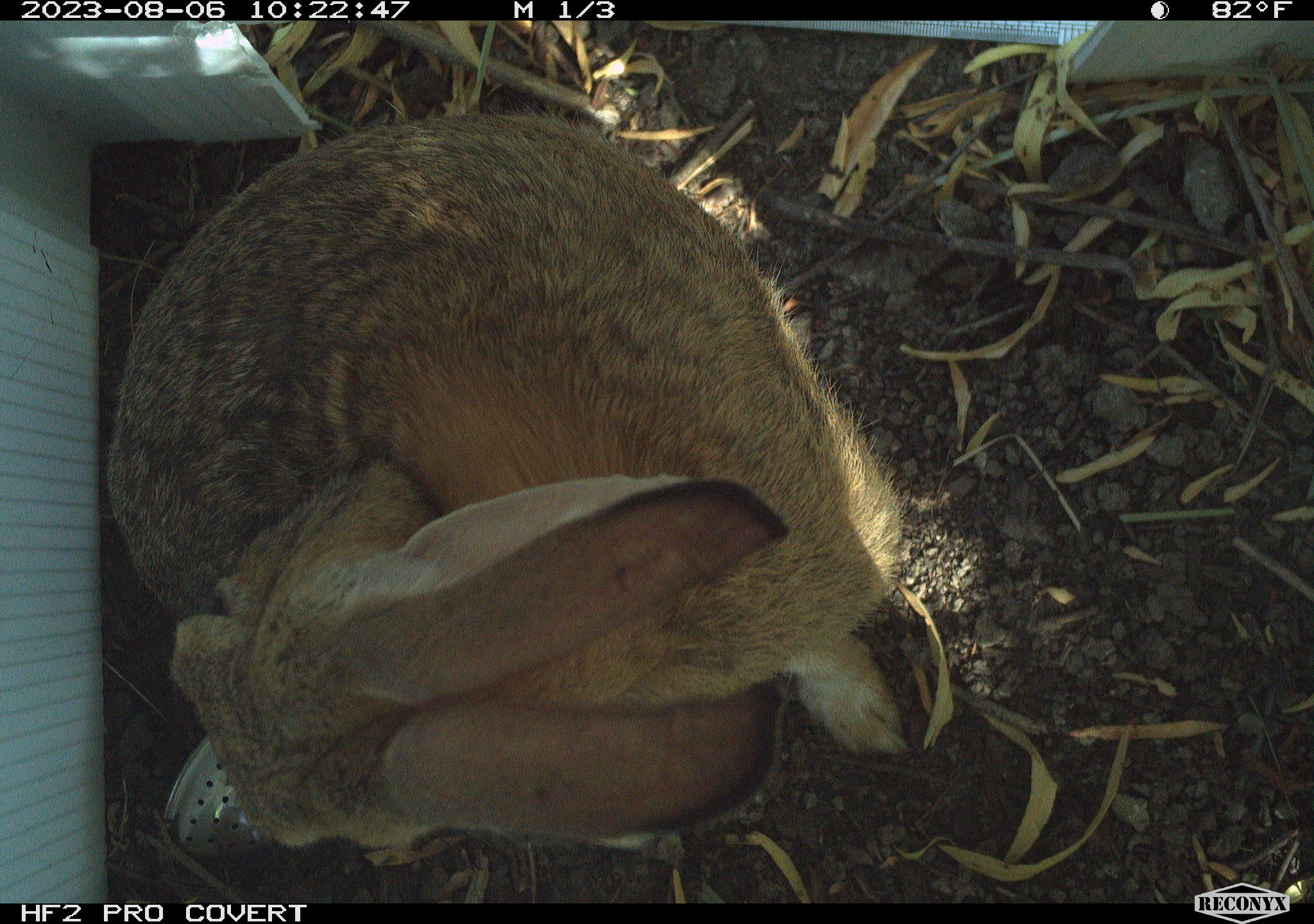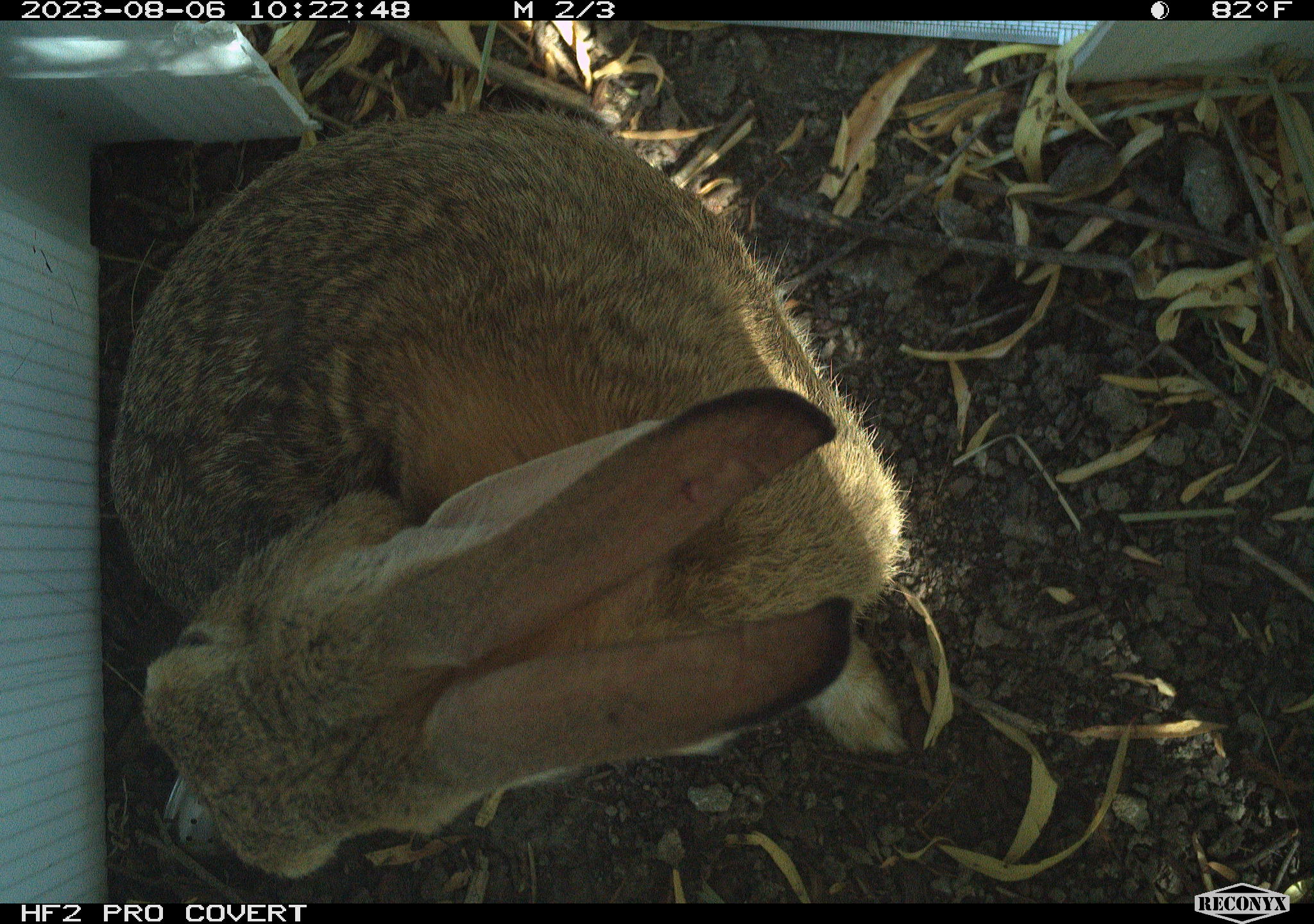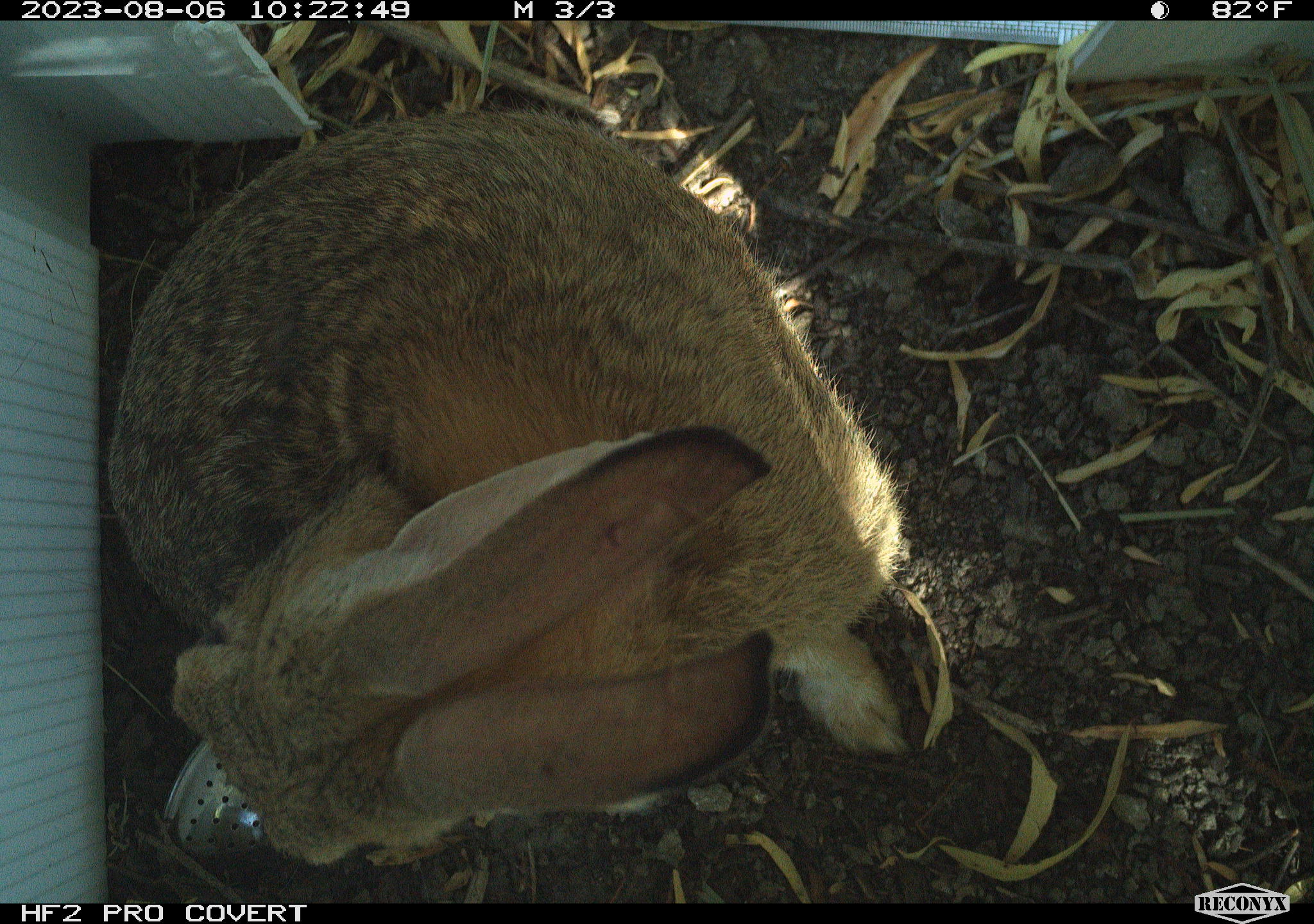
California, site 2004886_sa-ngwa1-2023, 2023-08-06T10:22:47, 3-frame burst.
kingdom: Animalia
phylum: Chordata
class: Mammalia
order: Lagomorpha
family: Leporidae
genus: Sylvilagus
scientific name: Sylvilagus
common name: cottontail rabbits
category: sylvilagus species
Sylvilagus species (cottontail rabbits) (Sylvilagus).